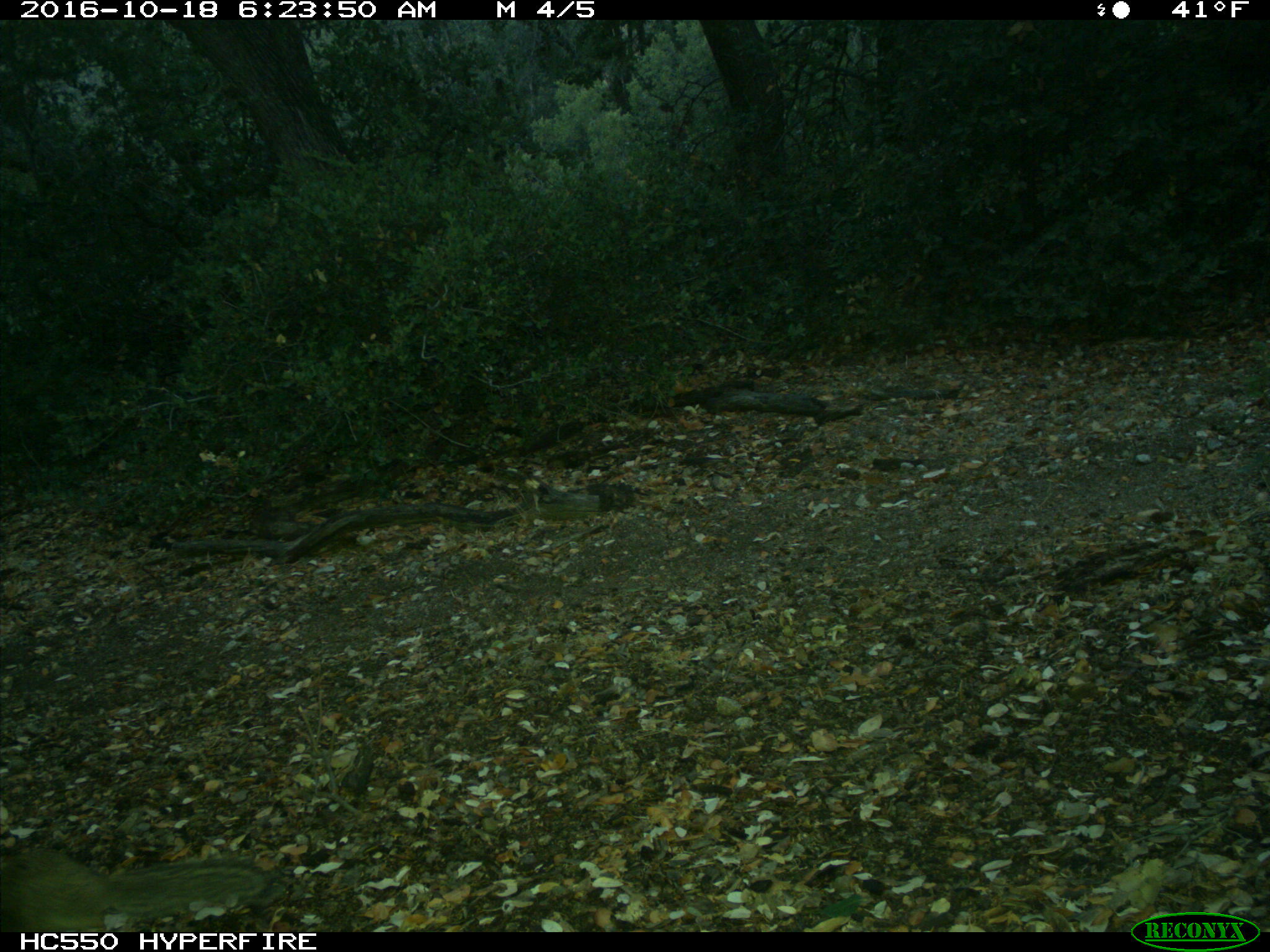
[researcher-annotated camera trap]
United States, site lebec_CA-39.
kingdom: Animalia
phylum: Chordata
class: Mammalia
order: Rodentia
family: Sciuridae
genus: Otospermophilus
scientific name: Otospermophilus beecheyi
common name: california ground squirrel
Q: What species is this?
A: Otospermophilus beecheyi (california ground squirrel).